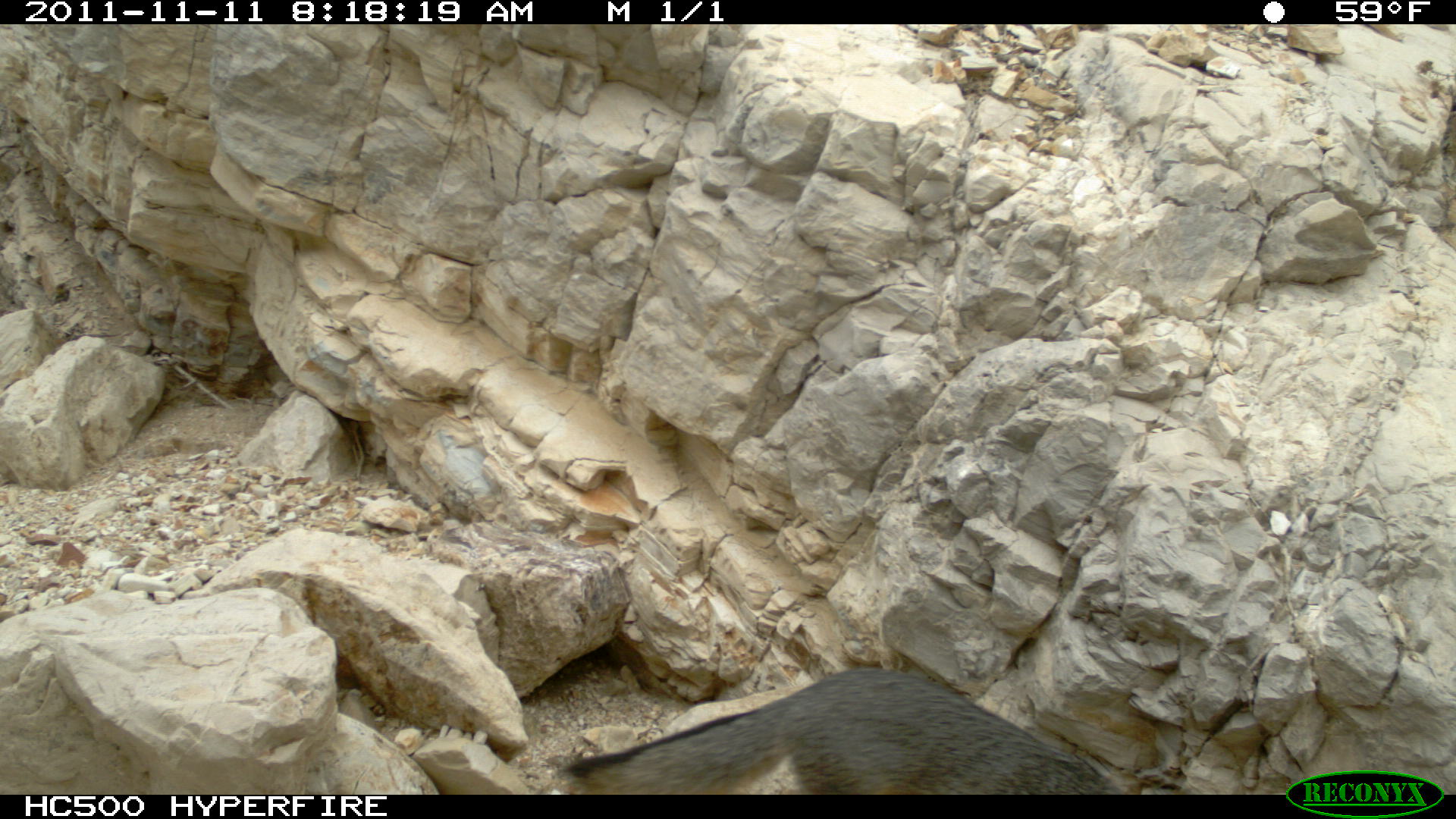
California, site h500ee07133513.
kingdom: Animalia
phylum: Chordata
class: Mammalia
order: Carnivora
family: Canidae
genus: Urocyon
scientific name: Urocyon littoralis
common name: island fox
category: fox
Fox (island fox) (Urocyon littoralis).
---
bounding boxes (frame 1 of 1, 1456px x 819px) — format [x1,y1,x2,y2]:
fox: [567,668,1143,794]